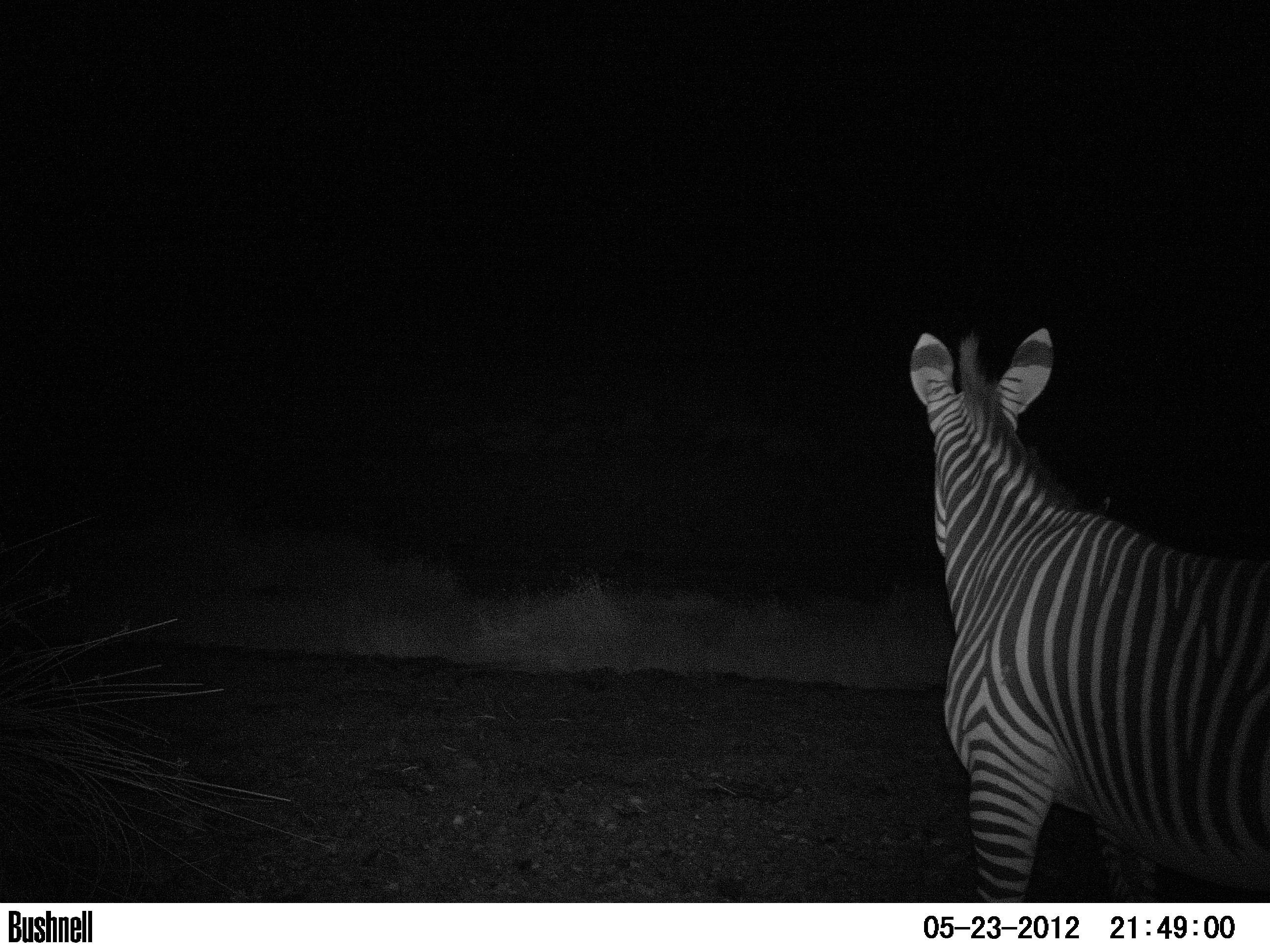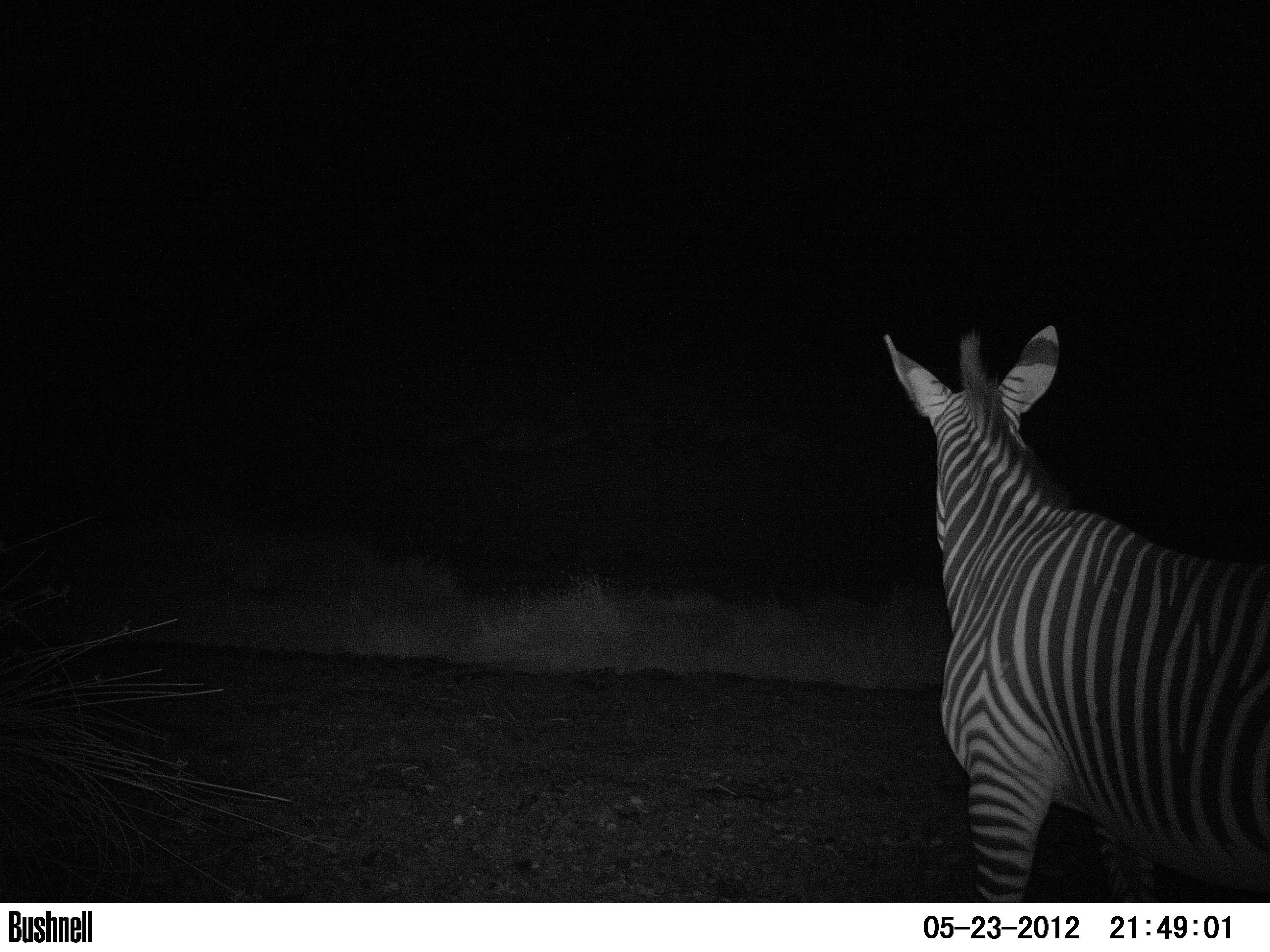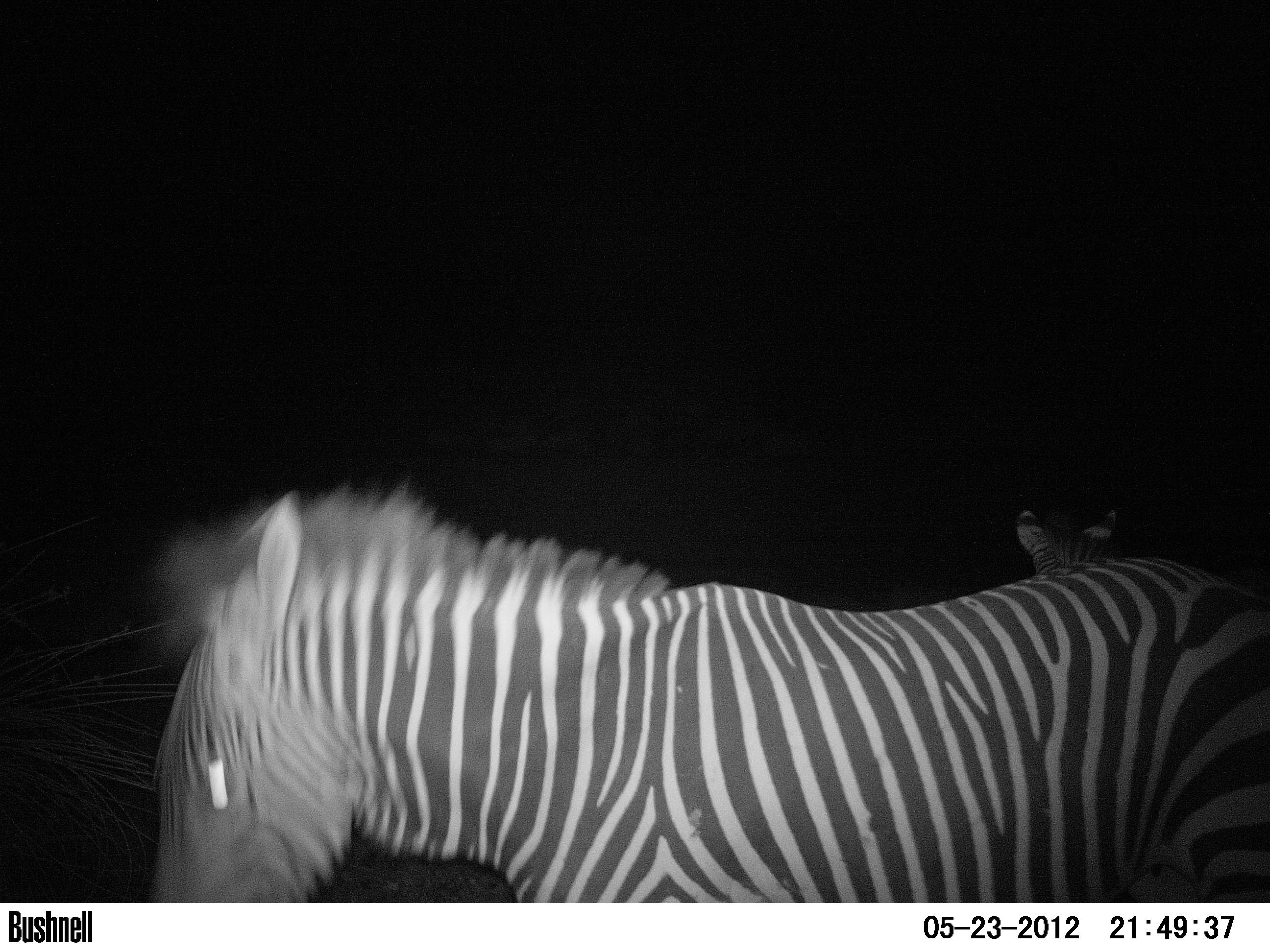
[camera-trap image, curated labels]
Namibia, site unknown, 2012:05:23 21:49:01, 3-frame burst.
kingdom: Animalia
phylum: Chordata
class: Mammalia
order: Perissodactyla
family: Equidae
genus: Equus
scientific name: Equus zebra hartmannae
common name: hartmann's mountain zebra